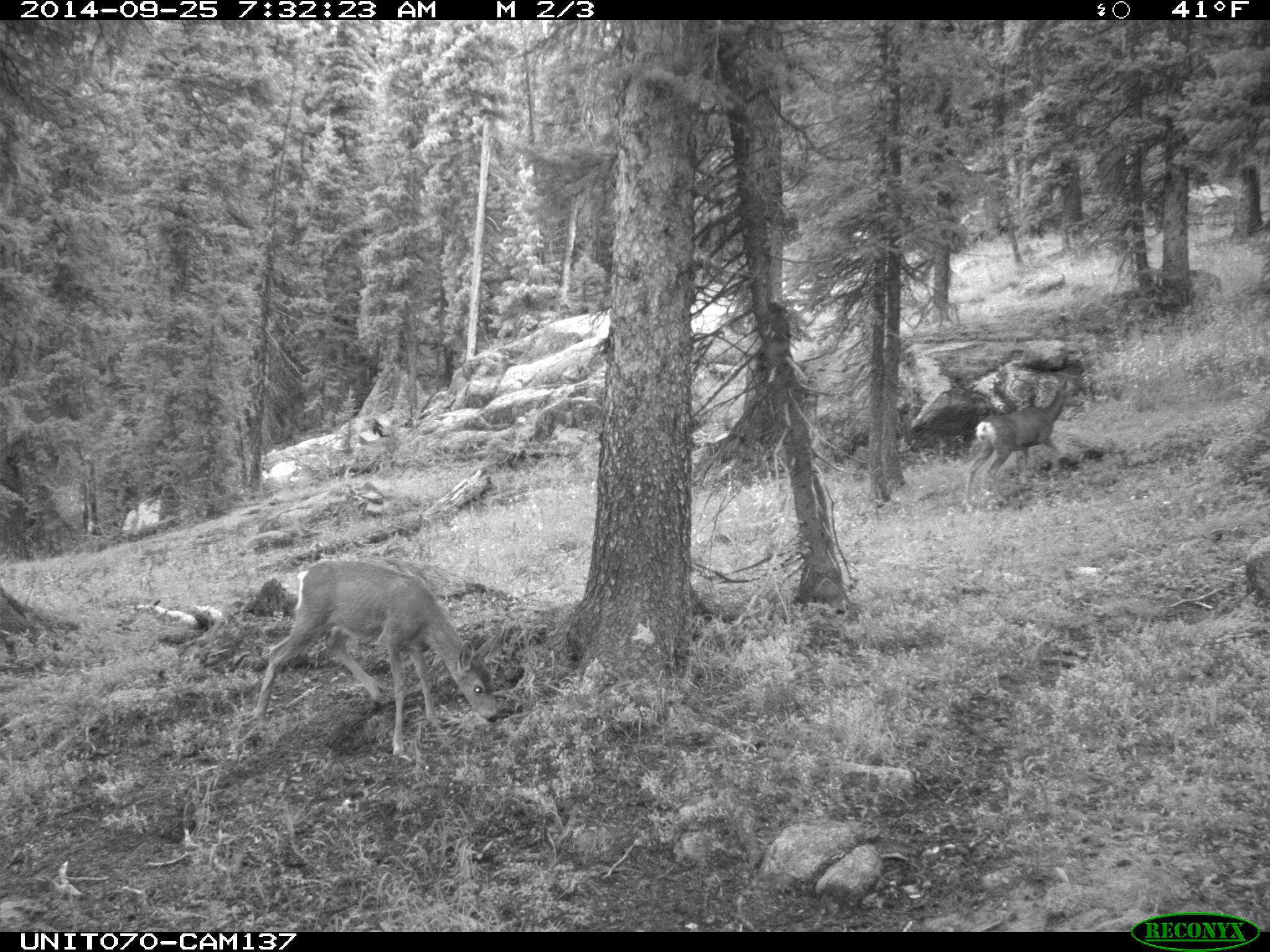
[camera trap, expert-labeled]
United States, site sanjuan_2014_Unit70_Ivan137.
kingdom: Animalia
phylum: Chordata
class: Mammalia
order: Artiodactyla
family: Cervidae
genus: Odocoileus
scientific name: Odocoileus hemionus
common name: mule deer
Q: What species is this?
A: Odocoileus hemionus (mule deer).